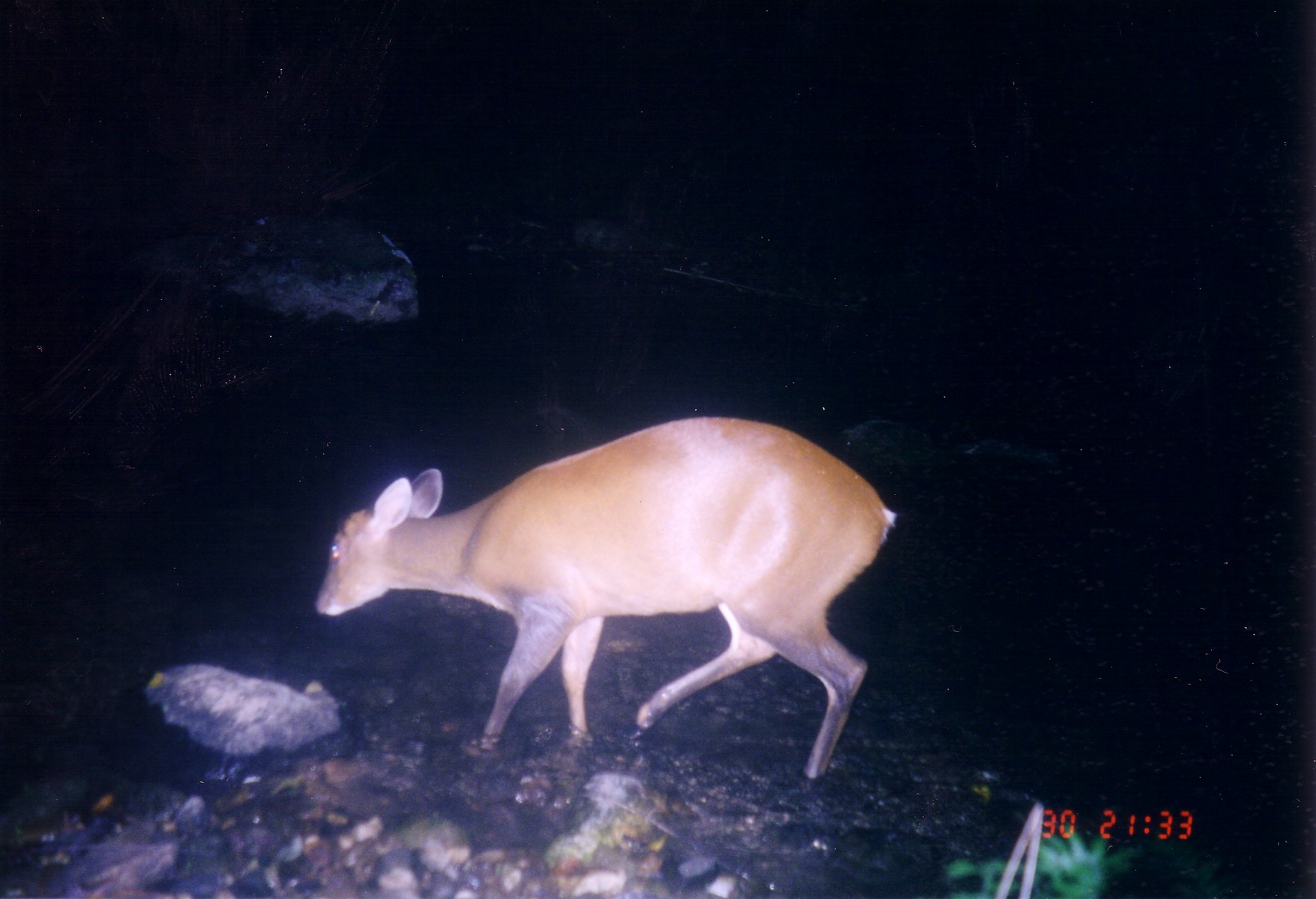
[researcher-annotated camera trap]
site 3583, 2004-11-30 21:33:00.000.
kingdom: Animalia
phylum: Chordata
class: Mammalia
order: Artiodactyla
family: Cervidae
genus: Muntiacus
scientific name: Muntiacus muntjak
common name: southern red muntjac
Muntiacus muntjak (southern red muntjac), count 1.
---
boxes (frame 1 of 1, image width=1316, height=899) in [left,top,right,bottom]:
muntiacus muntjak: [312,414,892,774]